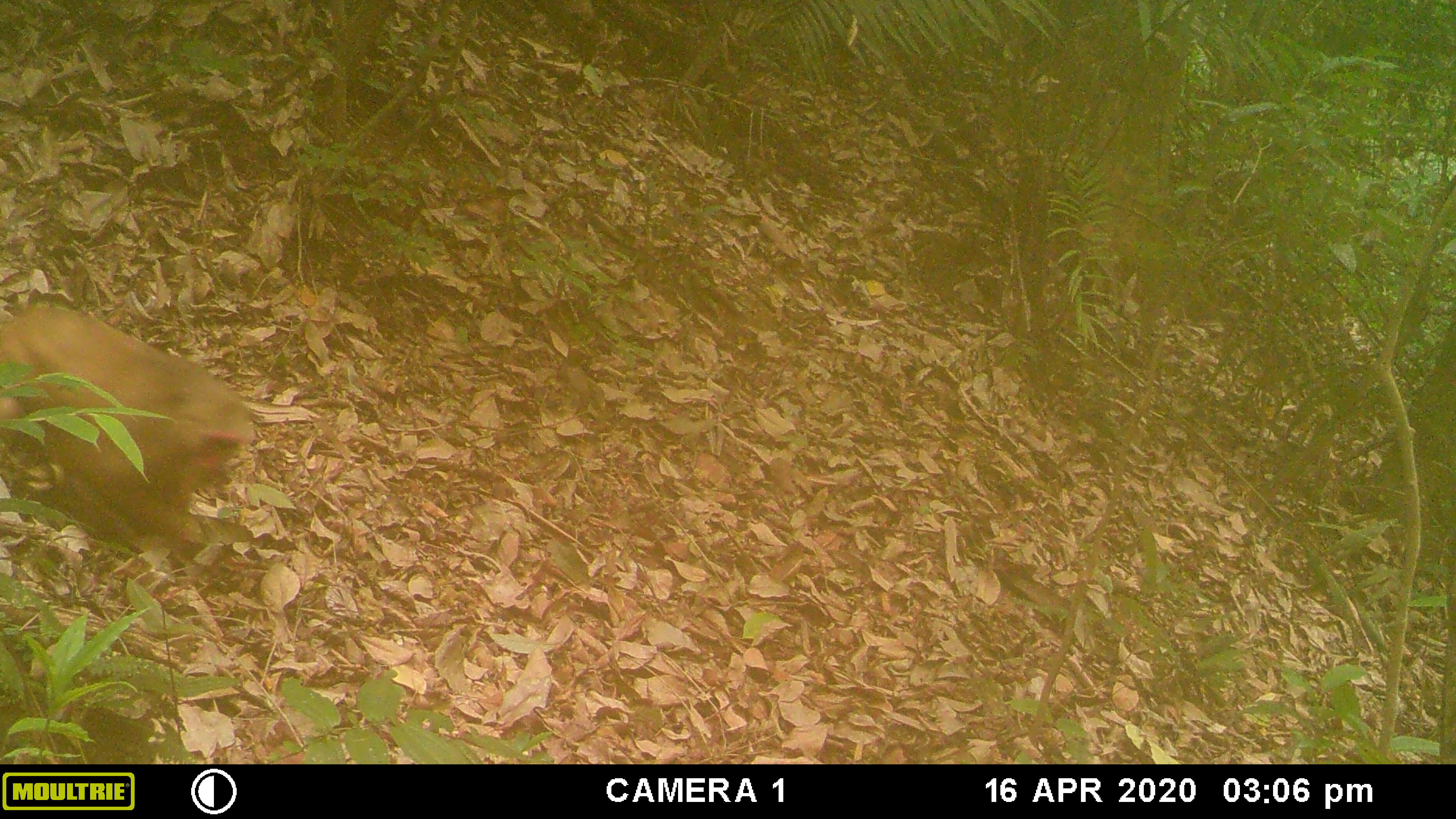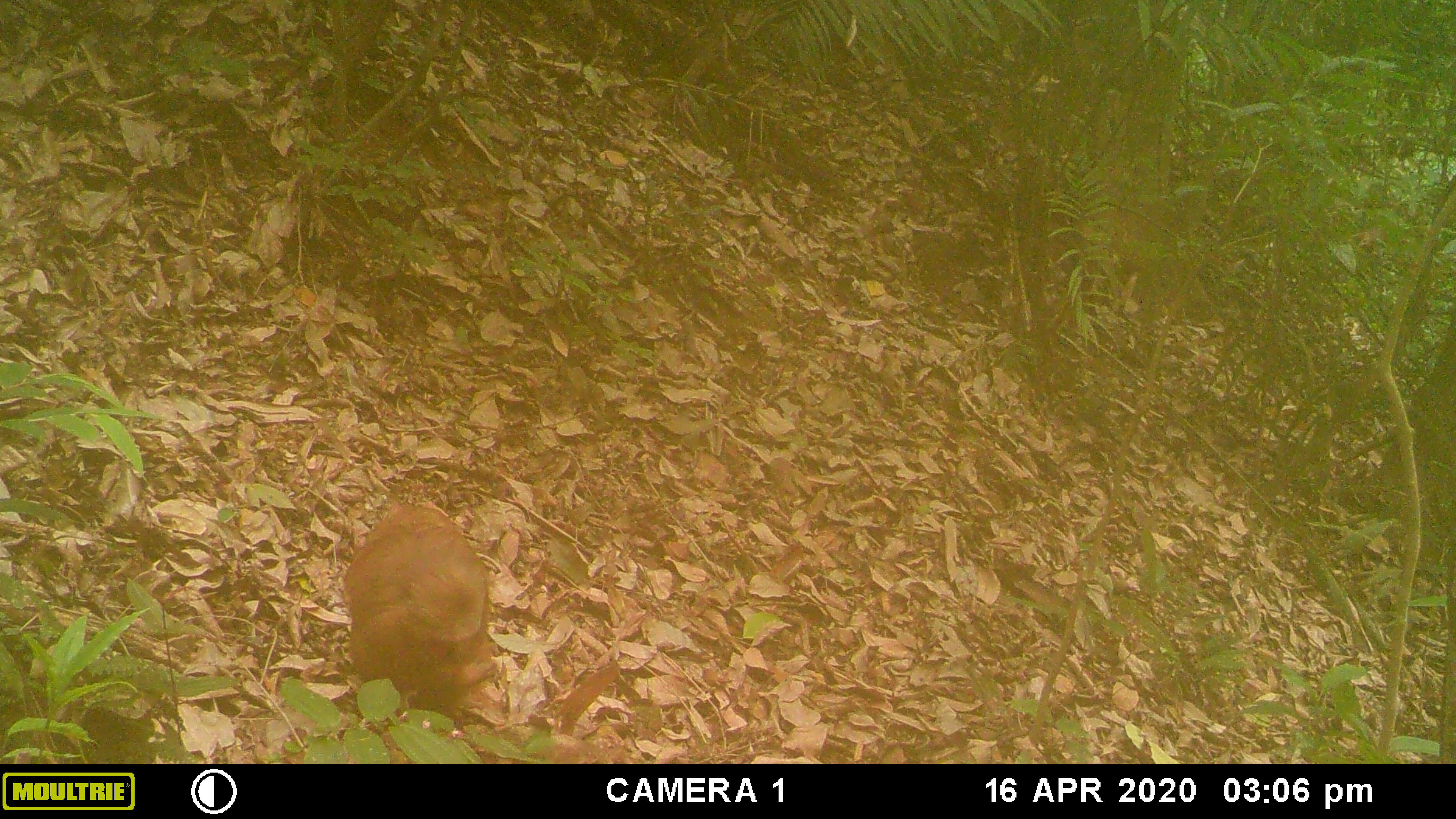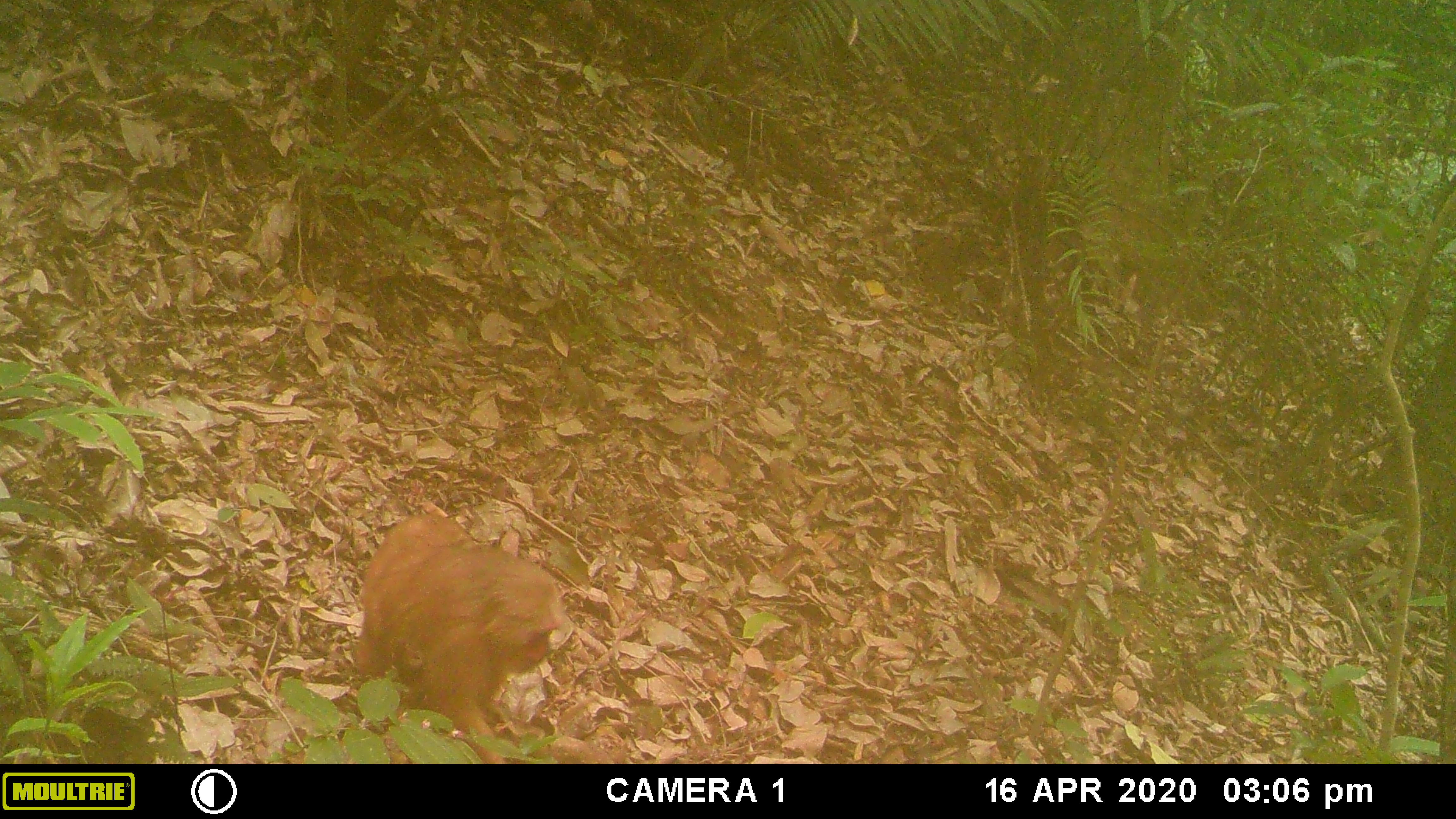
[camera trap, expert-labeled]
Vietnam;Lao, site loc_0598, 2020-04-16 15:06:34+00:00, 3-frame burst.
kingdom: Animalia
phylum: Chordata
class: Mammalia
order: Primates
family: Cercopithecidae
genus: Macaca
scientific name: Macaca arctoides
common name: stump-tailed macaque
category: stump tailed macaque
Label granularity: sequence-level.